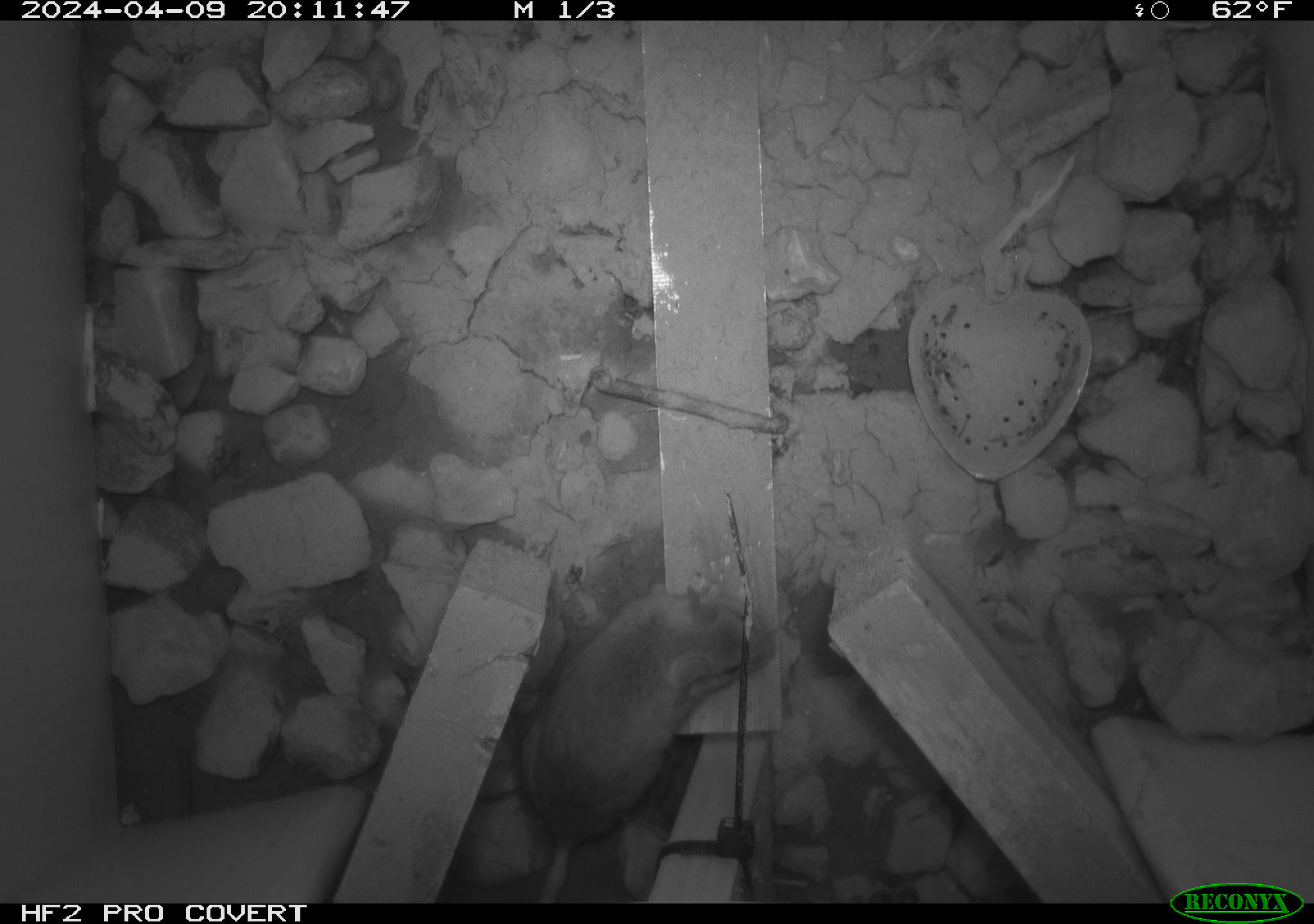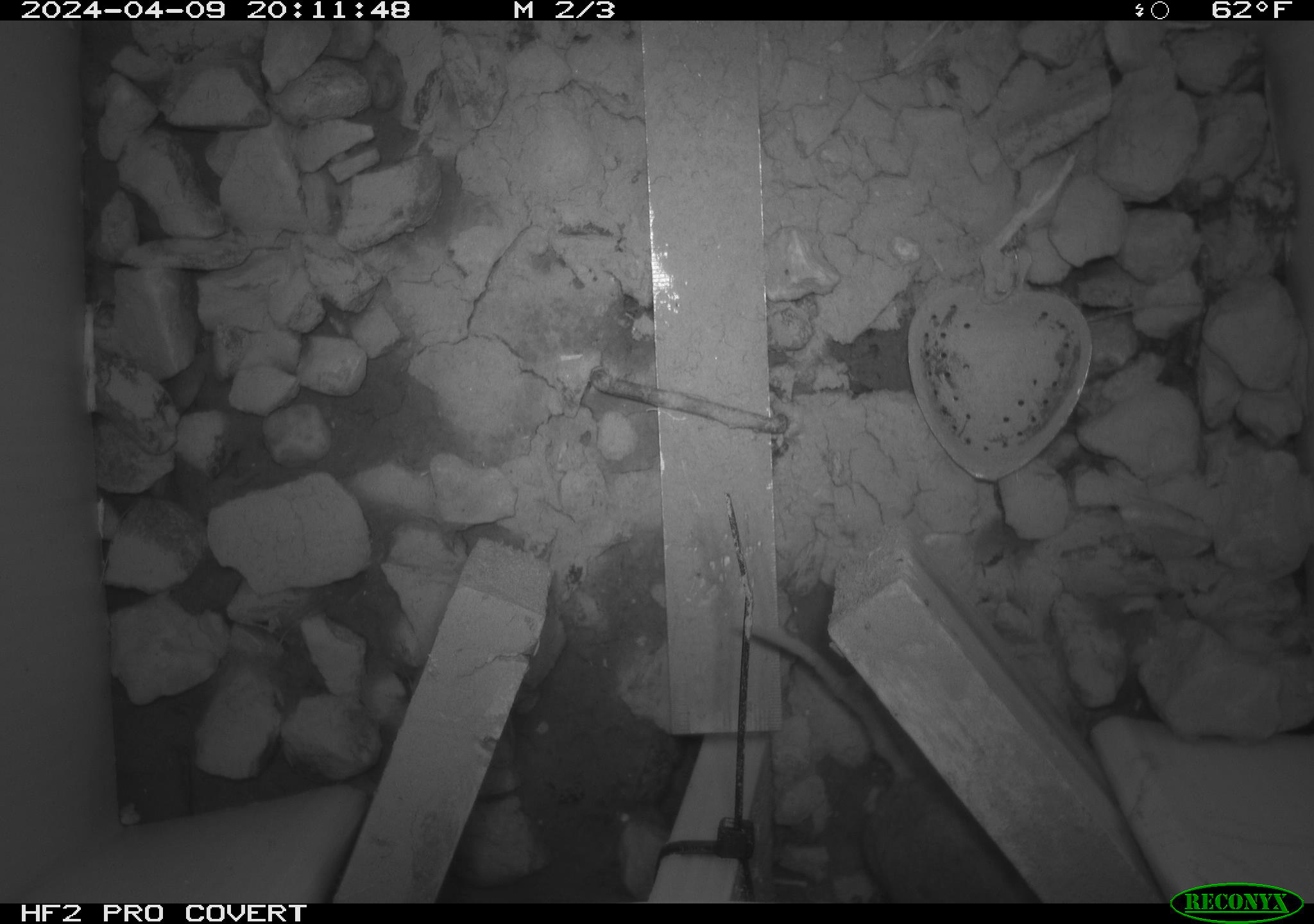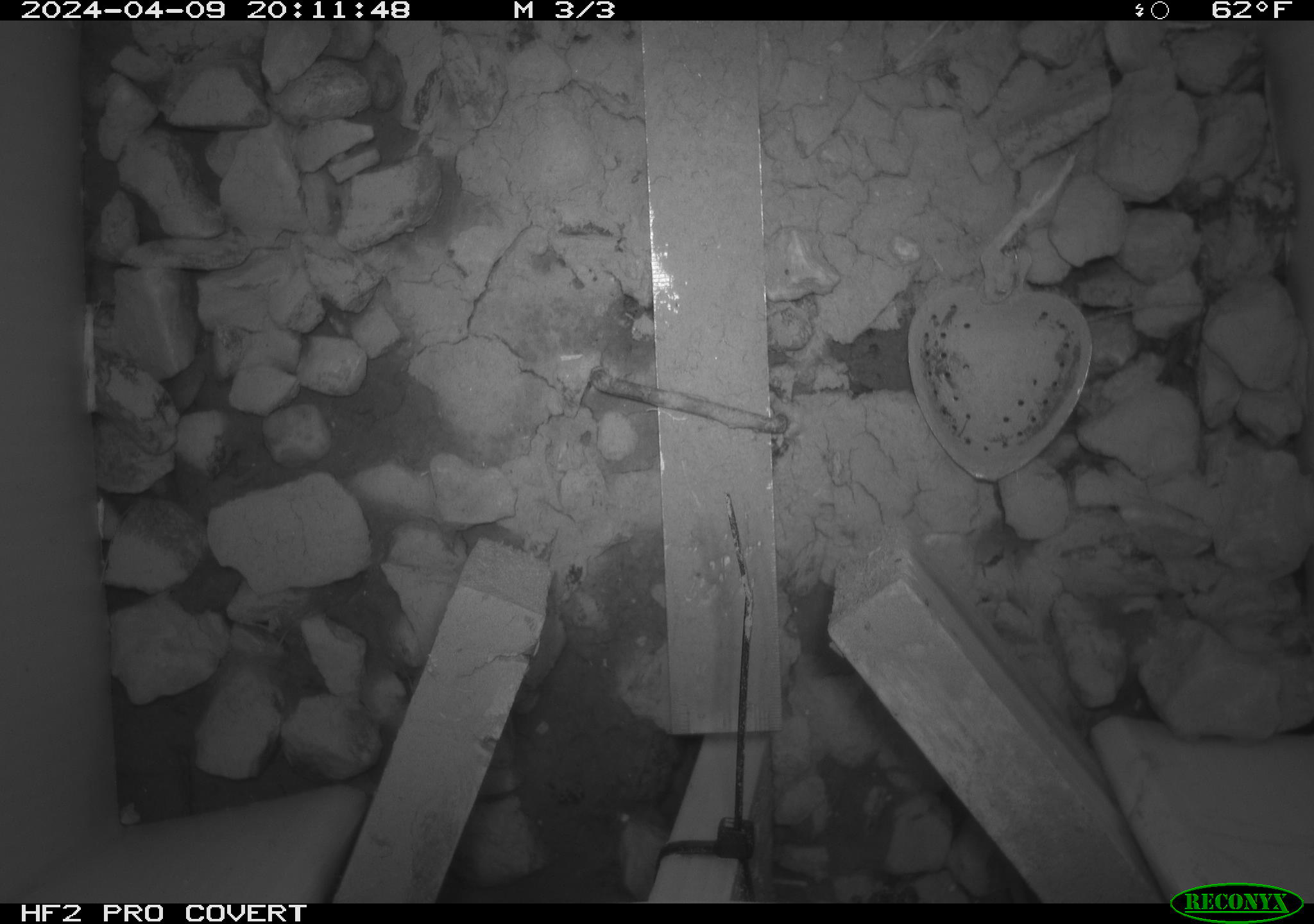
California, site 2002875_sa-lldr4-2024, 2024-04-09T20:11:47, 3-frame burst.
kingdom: Animalia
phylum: Chordata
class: Mammalia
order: Rodentia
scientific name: Rodentia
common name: rodent